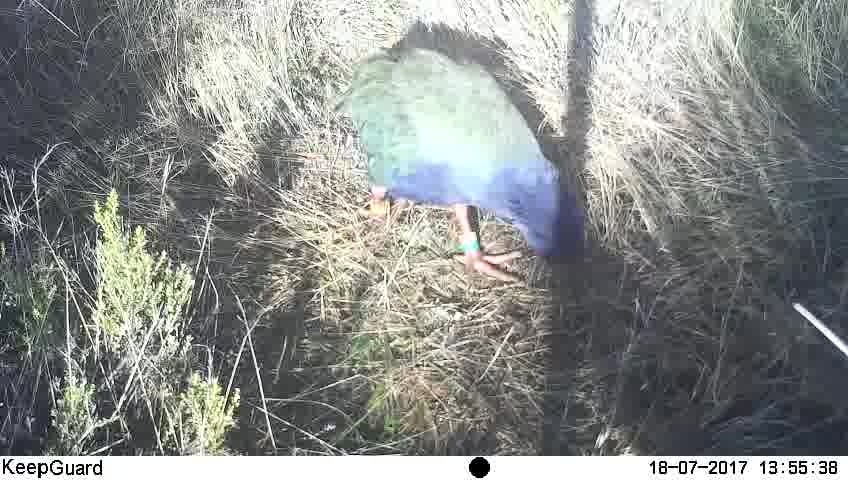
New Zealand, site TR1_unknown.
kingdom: Animalia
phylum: Chordata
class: Aves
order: Gruiformes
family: Rallidae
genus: Porphyrio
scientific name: Porphyrio mantelli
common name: takahe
Takahe (Porphyrio mantelli).